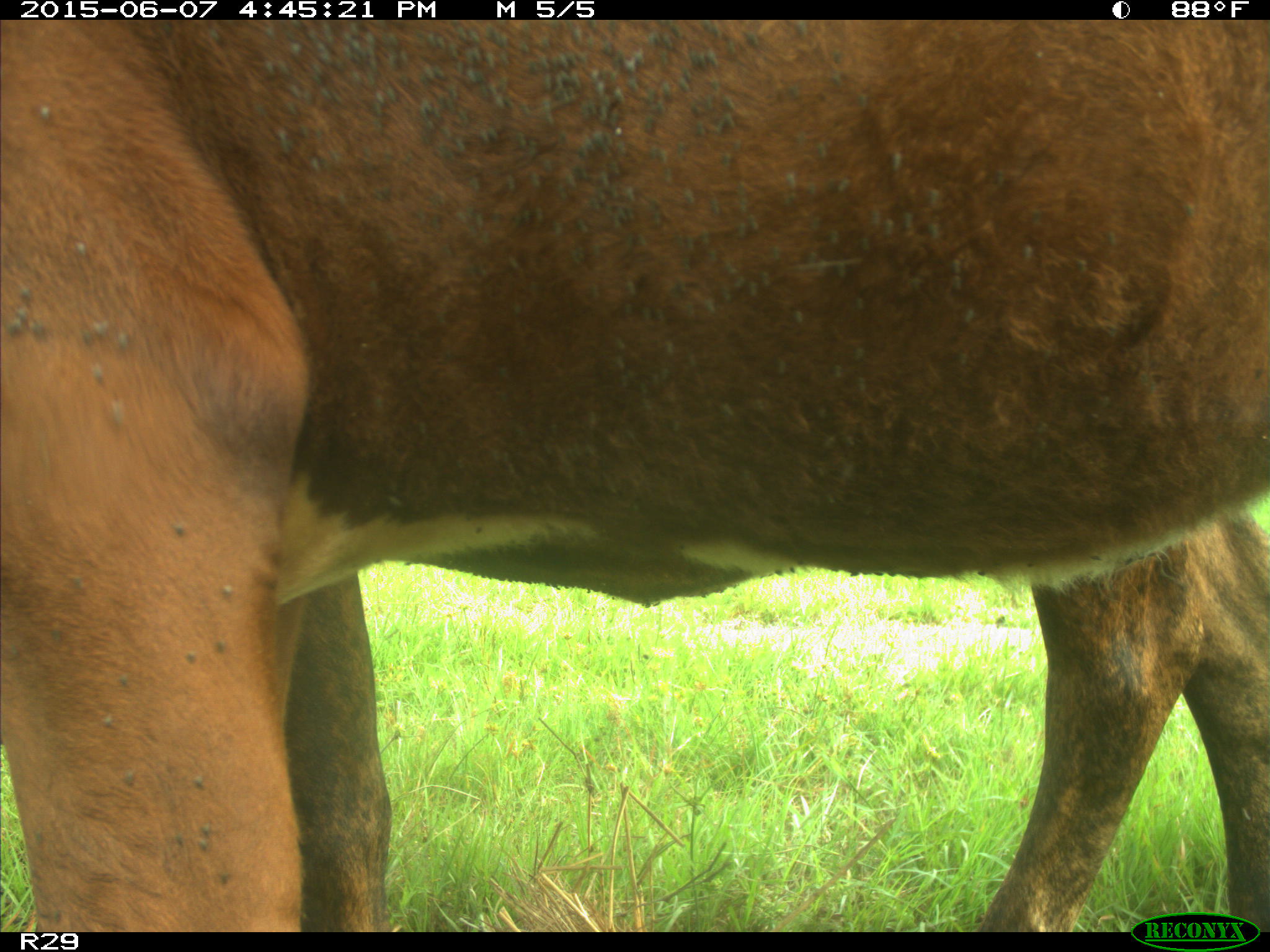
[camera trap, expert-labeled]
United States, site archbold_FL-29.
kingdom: Animalia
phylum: Chordata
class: Mammalia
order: Artiodactyla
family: Bovidae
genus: Bos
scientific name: Bos taurus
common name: domestic cow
Bos taurus (domestic cow).